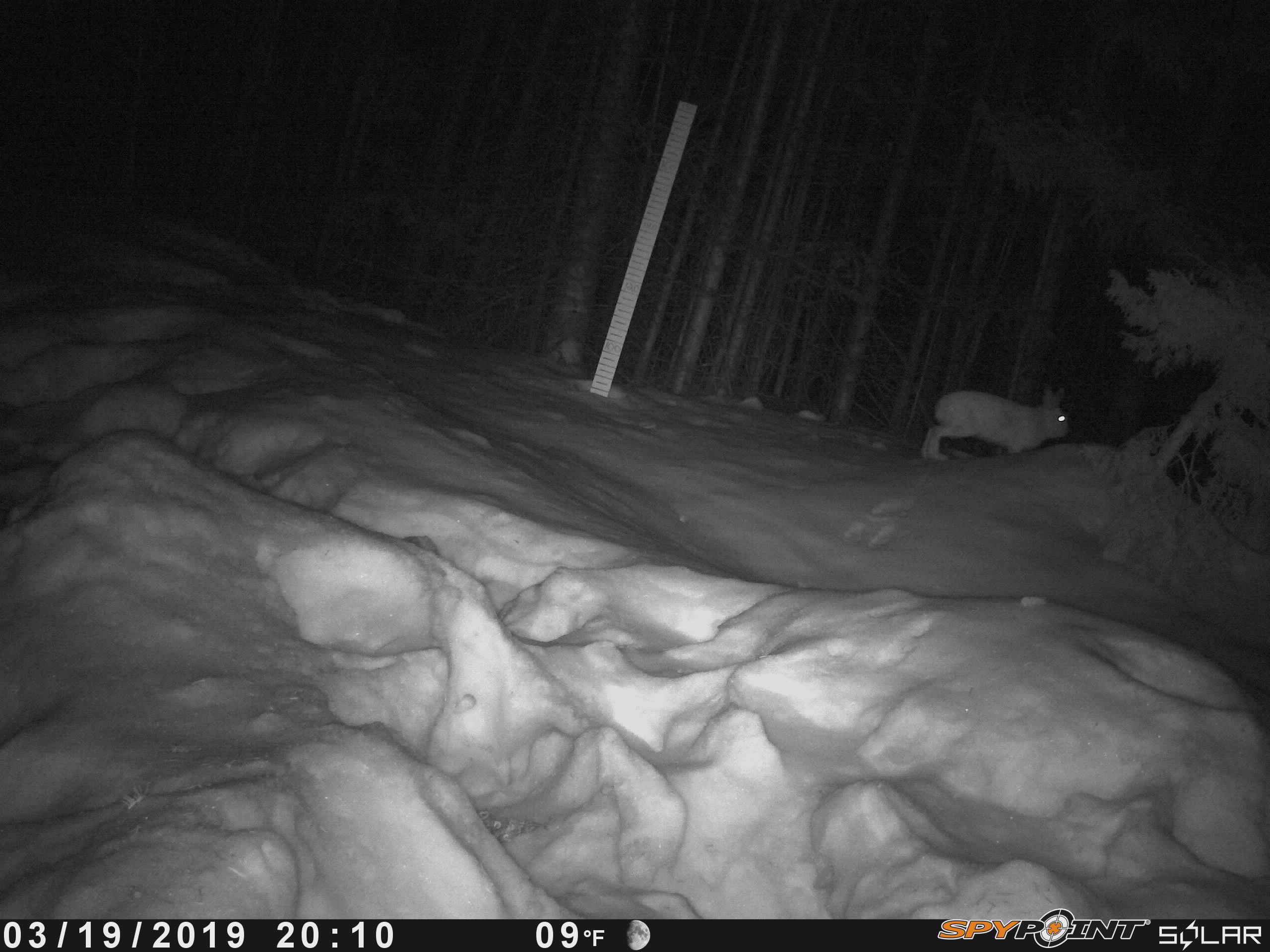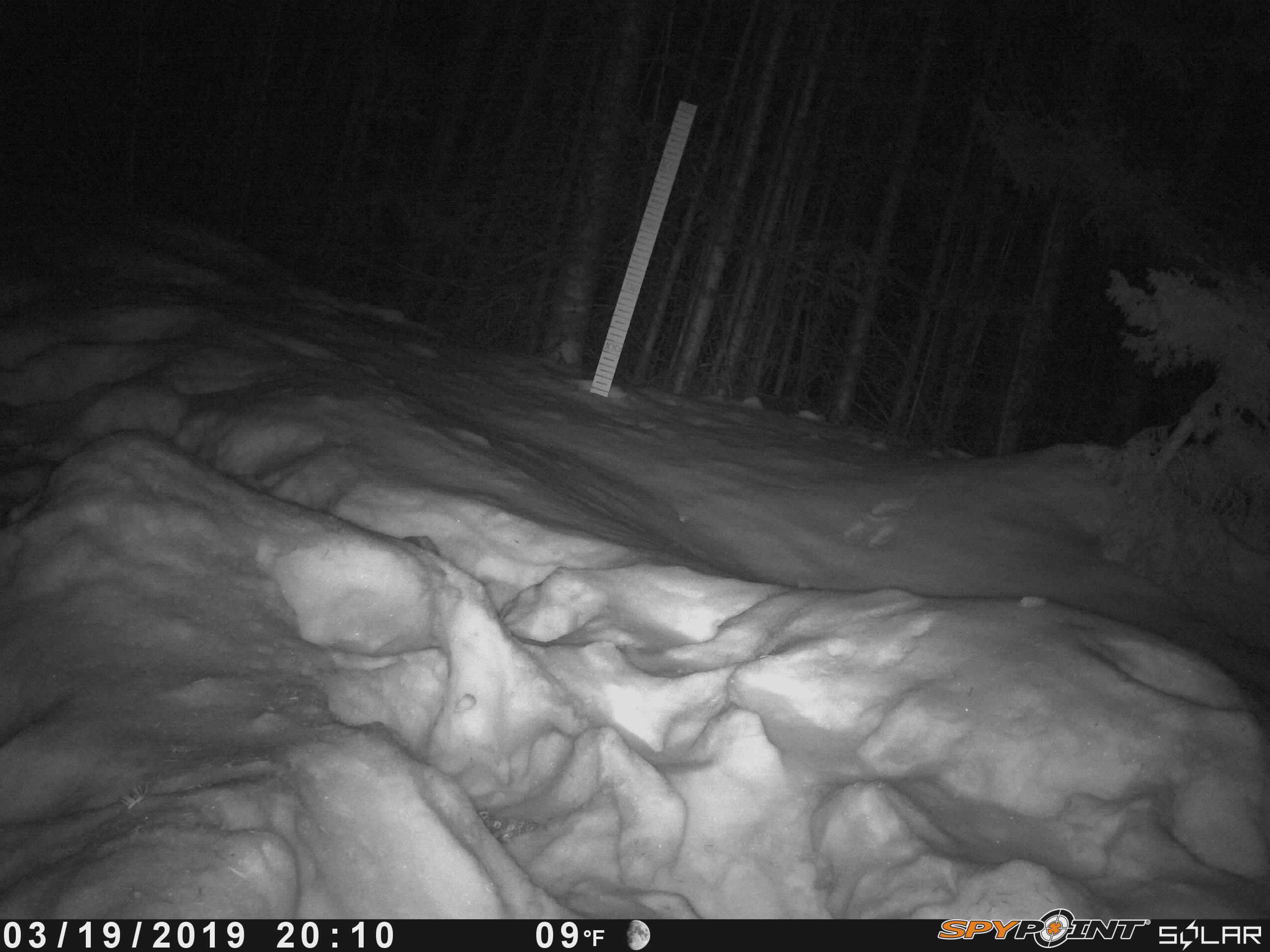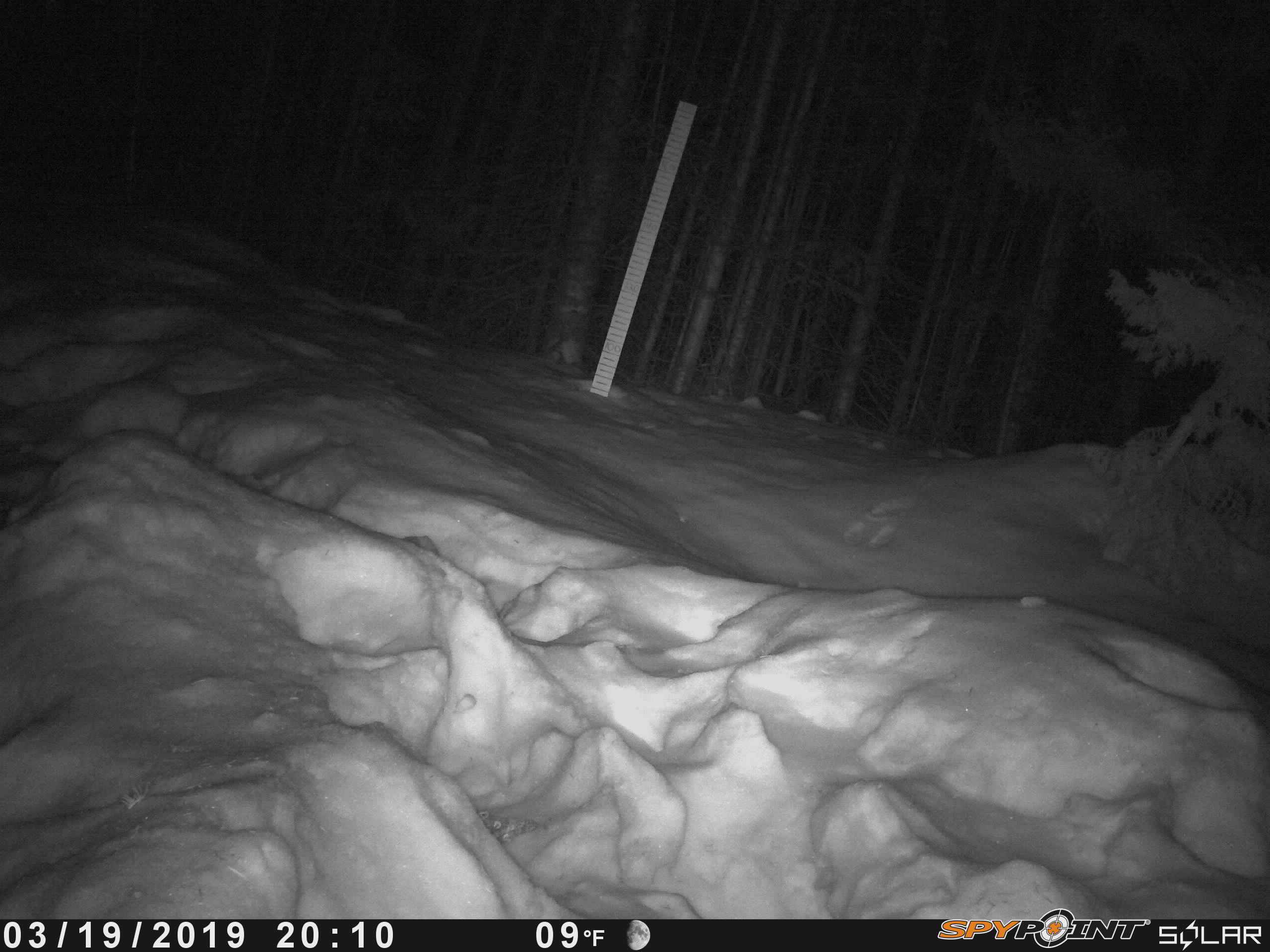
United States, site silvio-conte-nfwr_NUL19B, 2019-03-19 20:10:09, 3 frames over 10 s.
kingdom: Animalia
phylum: Chordata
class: Mammalia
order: Lagomorpha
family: Leporidae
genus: Lepus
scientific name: Lepus americanus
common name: snowshoe hare